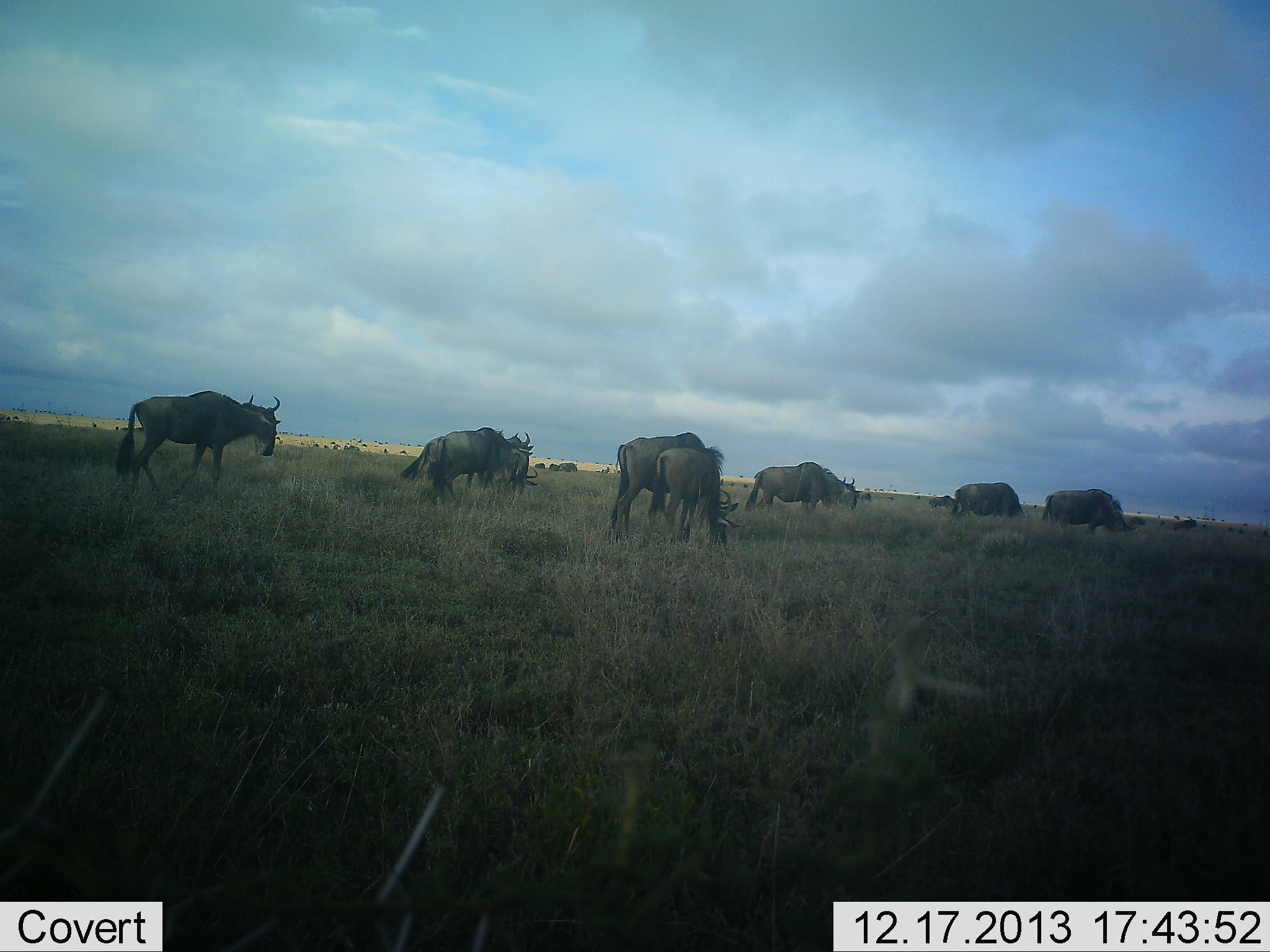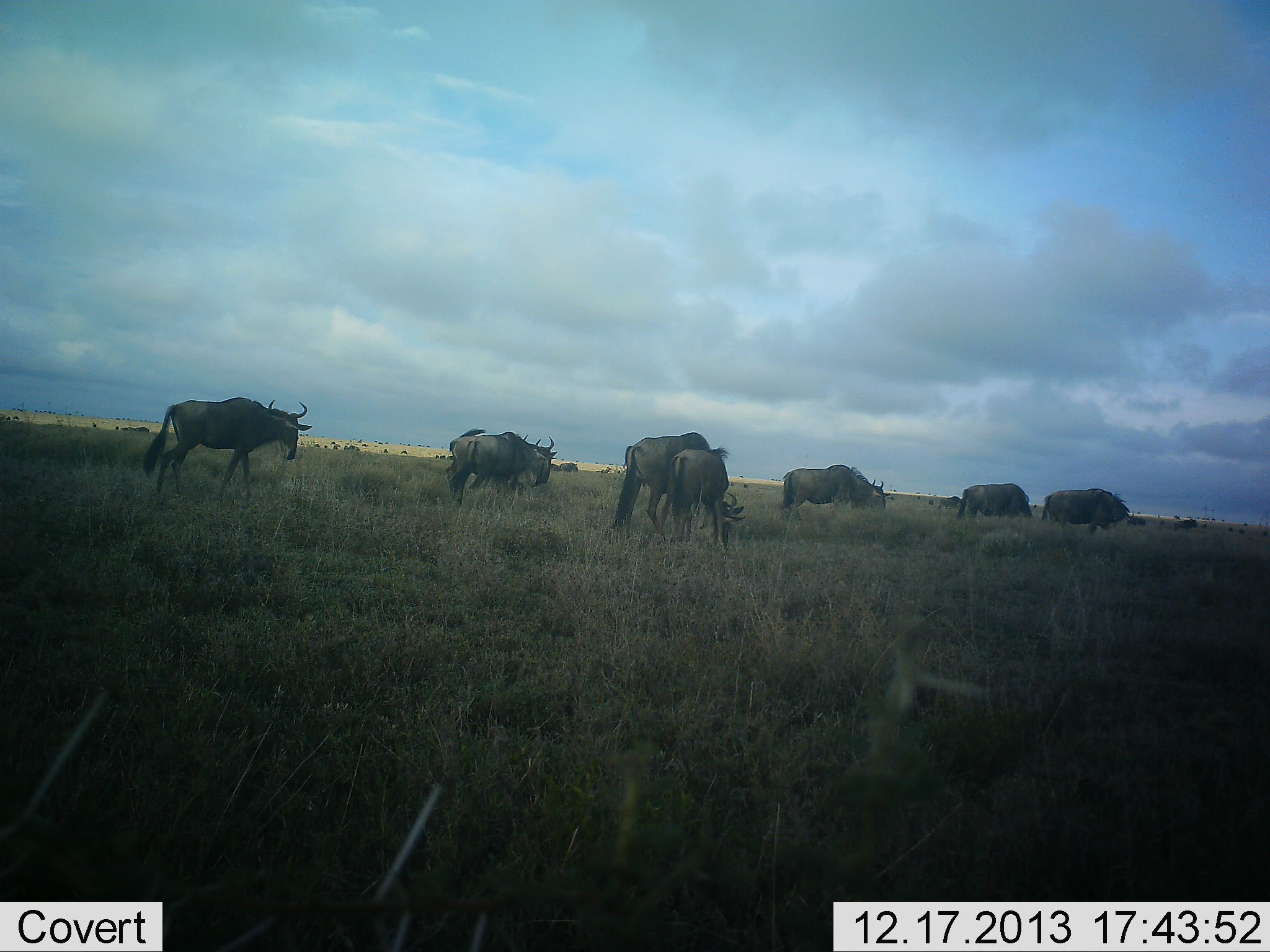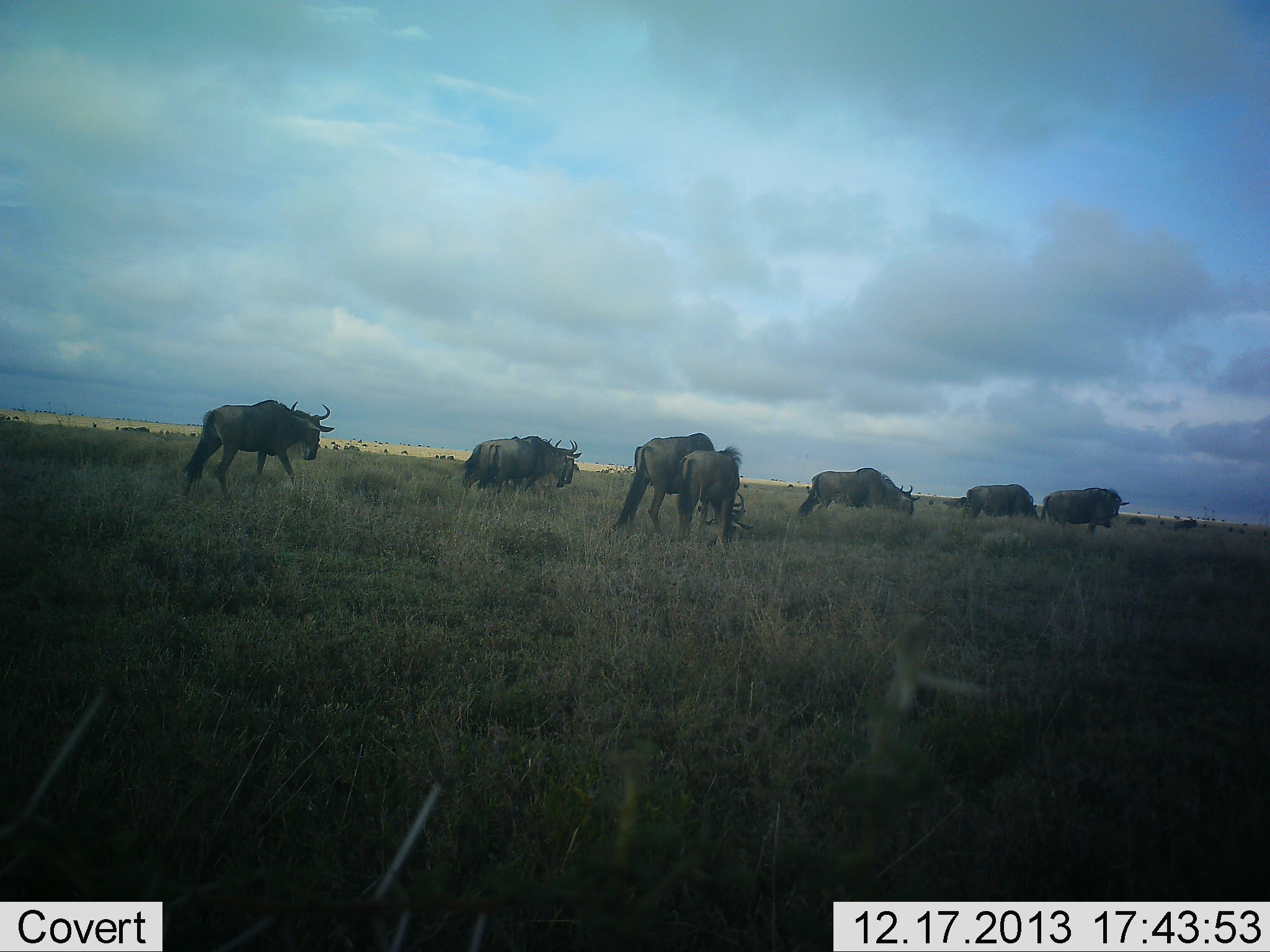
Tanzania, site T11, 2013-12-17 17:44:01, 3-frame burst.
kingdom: Animalia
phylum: Chordata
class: Mammalia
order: Artiodactyla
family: Bovidae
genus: Connochaetes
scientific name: Connochaetes taurinus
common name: blue wildebeest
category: wildebeest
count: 8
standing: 50%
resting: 0%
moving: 80%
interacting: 10%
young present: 30%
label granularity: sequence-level